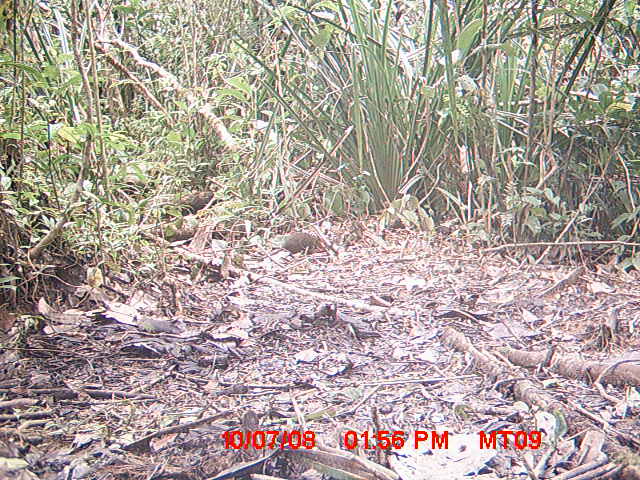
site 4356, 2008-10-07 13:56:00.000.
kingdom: Animalia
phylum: Chordata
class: Mammalia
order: Rodentia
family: Nesomyidae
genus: Nesomys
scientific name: Nesomys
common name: nesomys rodents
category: nesomys sp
Nesomys sp (nesomys rodents) (Nesomys), count 1.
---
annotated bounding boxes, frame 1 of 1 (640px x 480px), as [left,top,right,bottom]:
nesomys sp: [279,231,337,260]